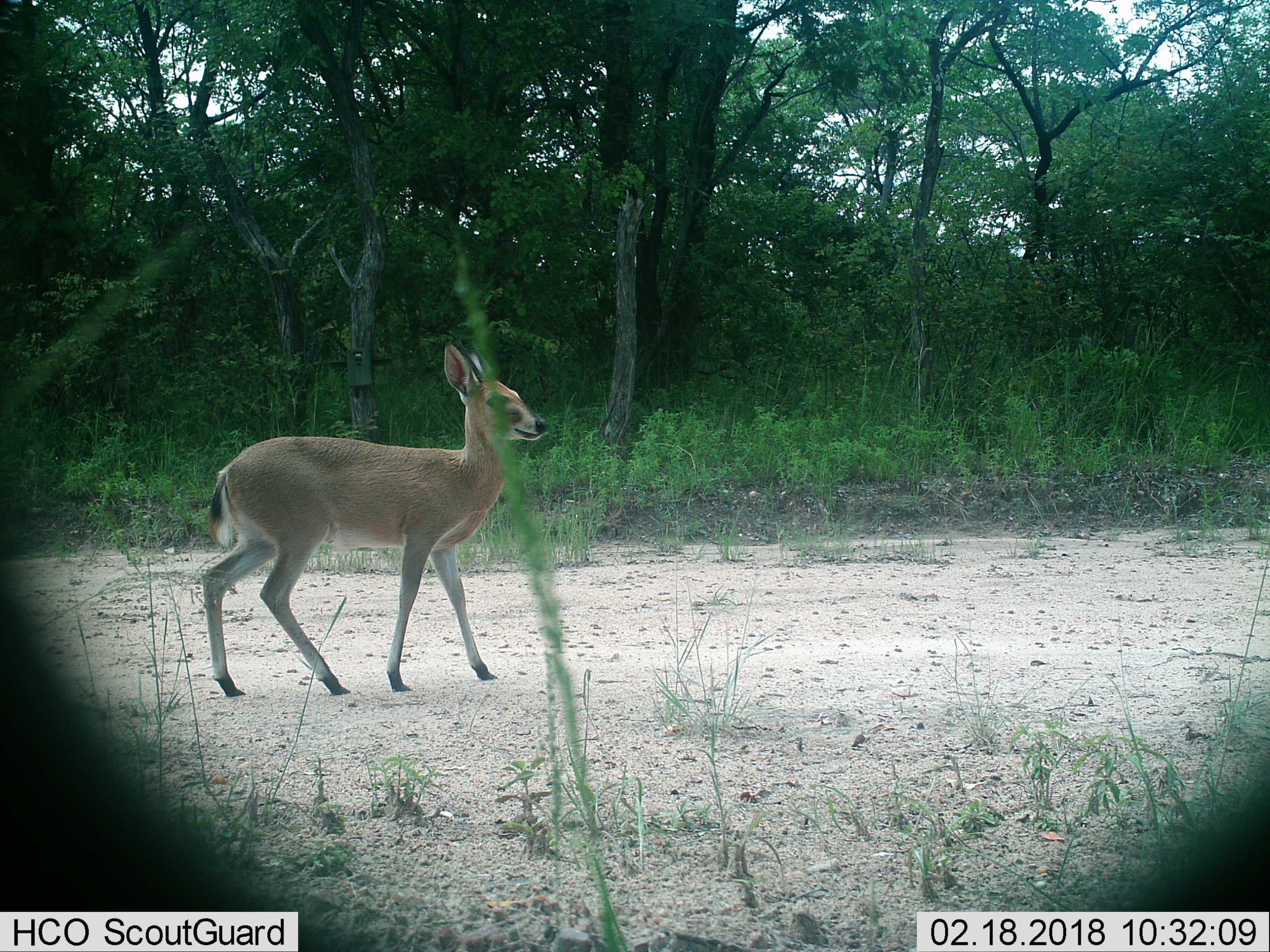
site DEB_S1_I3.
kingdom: Animalia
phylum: Chordata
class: Mammalia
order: Artiodactyla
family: Bovidae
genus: Sylvicapra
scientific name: Sylvicapra grimmia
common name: common duiker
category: duikercommongrey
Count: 1.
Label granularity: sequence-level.